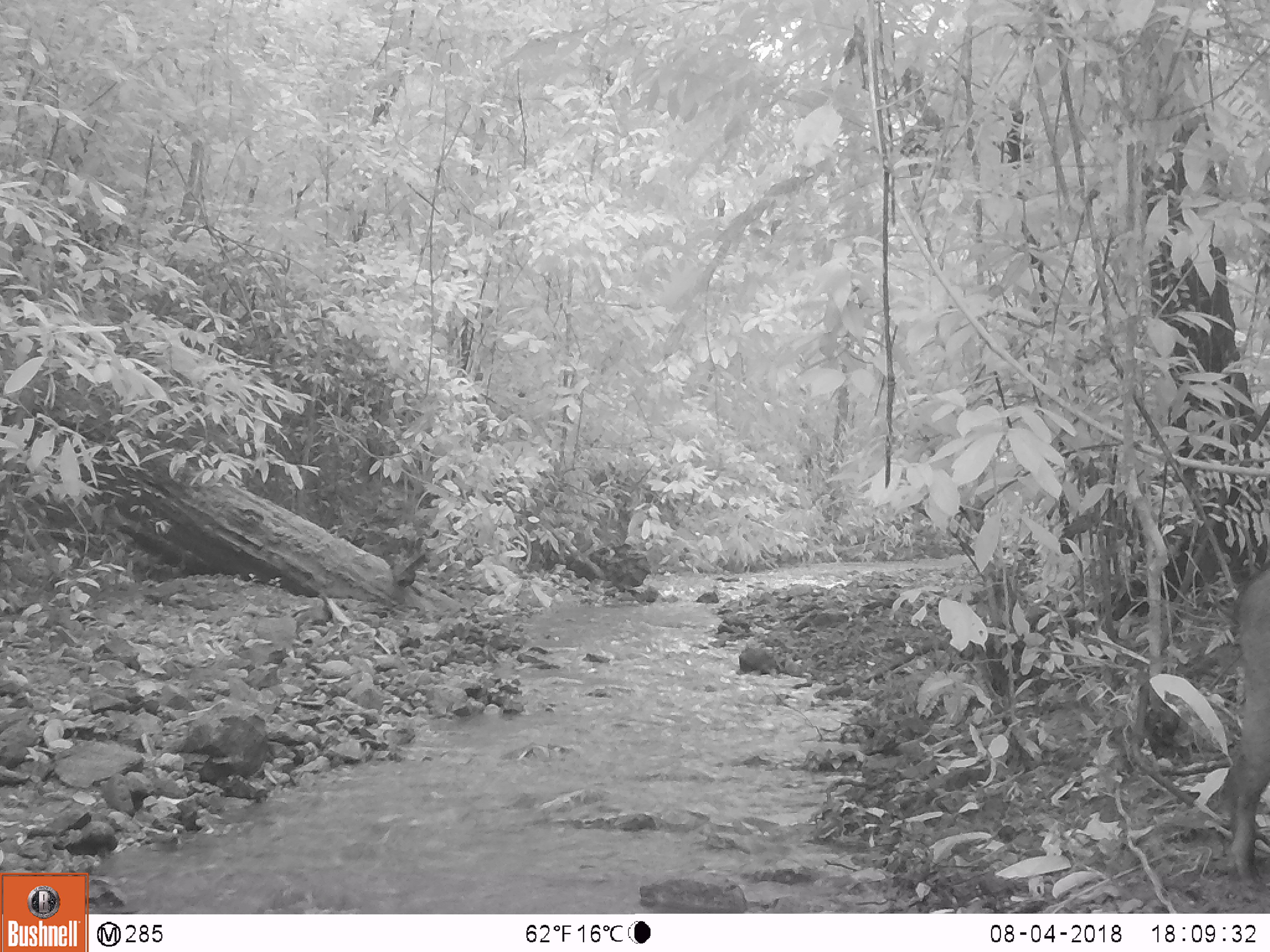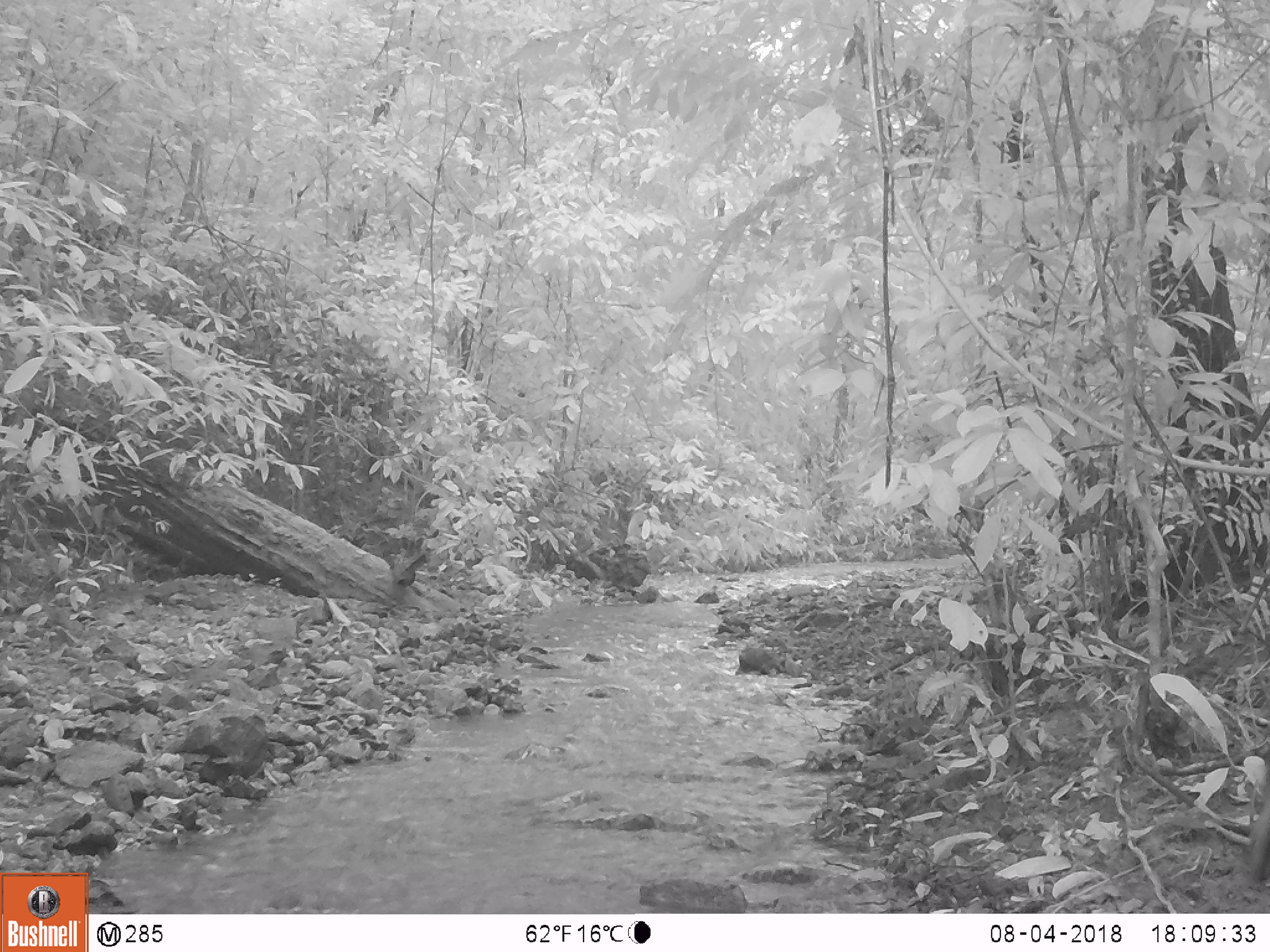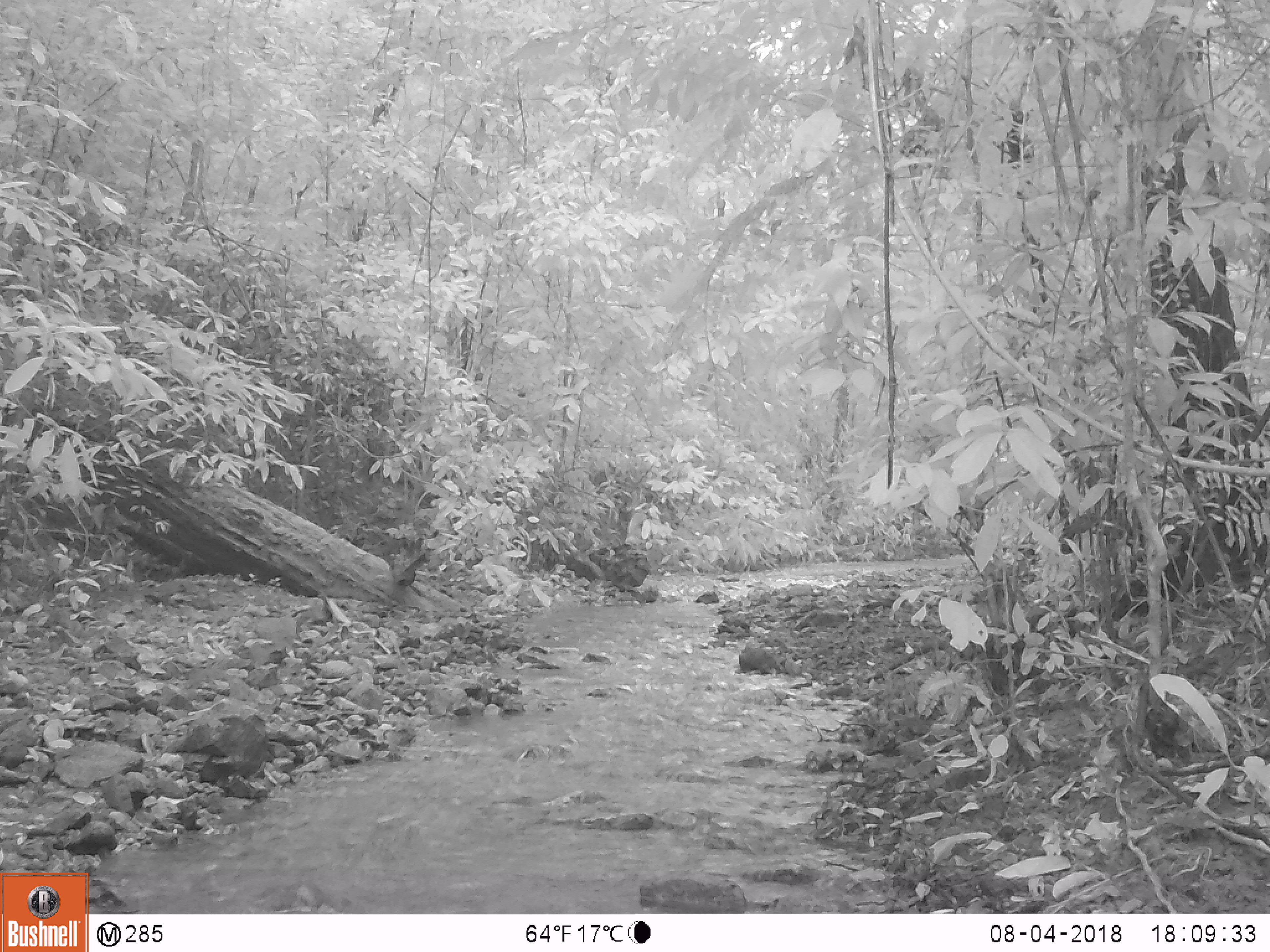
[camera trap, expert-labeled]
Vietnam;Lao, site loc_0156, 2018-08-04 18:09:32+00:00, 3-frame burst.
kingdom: Animalia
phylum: Chordata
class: Mammalia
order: Artiodactyla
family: Suidae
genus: Sus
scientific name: Sus scrofa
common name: eurasian wild pig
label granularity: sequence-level